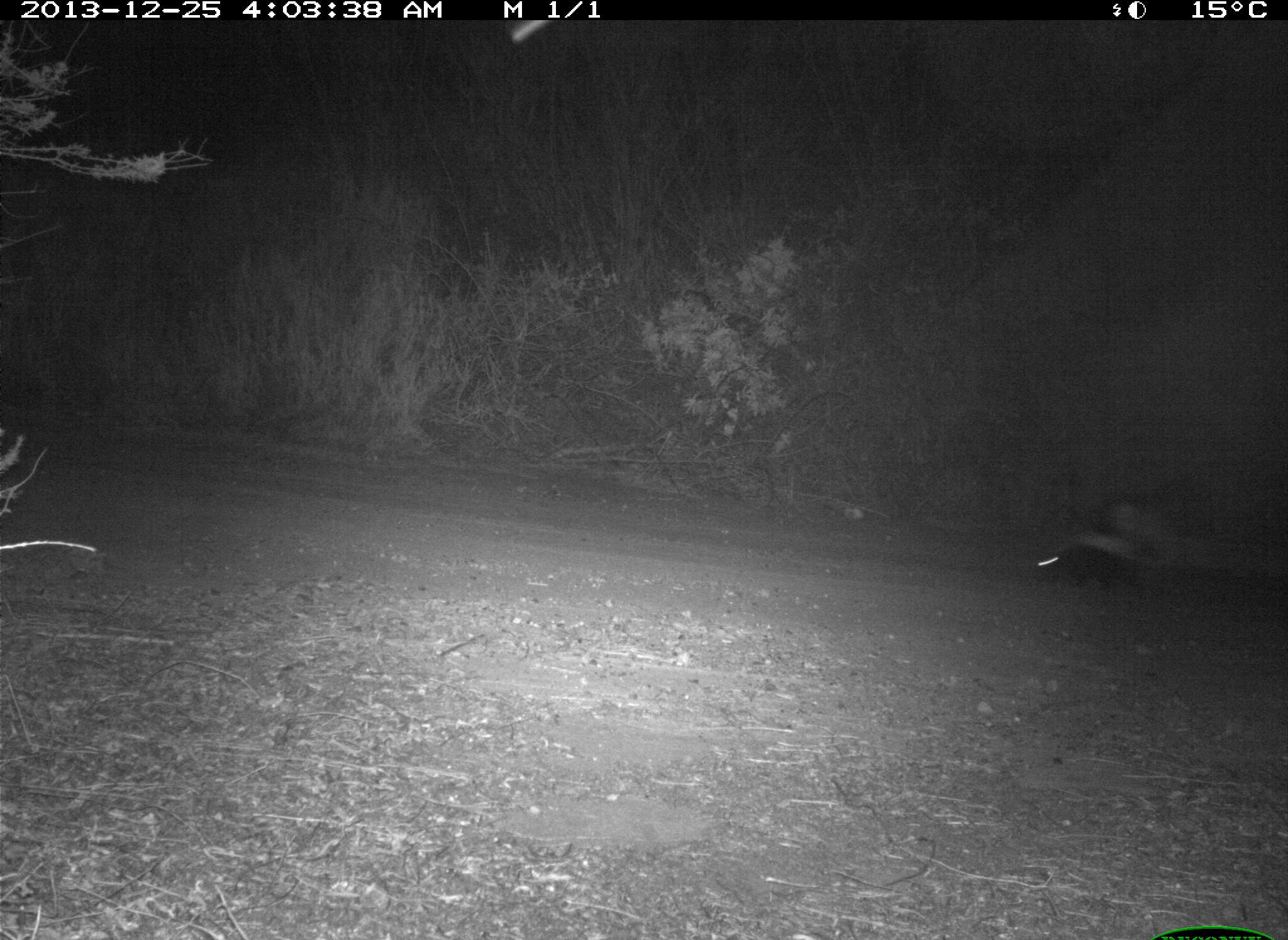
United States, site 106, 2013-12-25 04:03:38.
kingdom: Animalia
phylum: Chordata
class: Mammalia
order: Carnivora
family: Mephitidae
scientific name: Mephitidae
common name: skunk